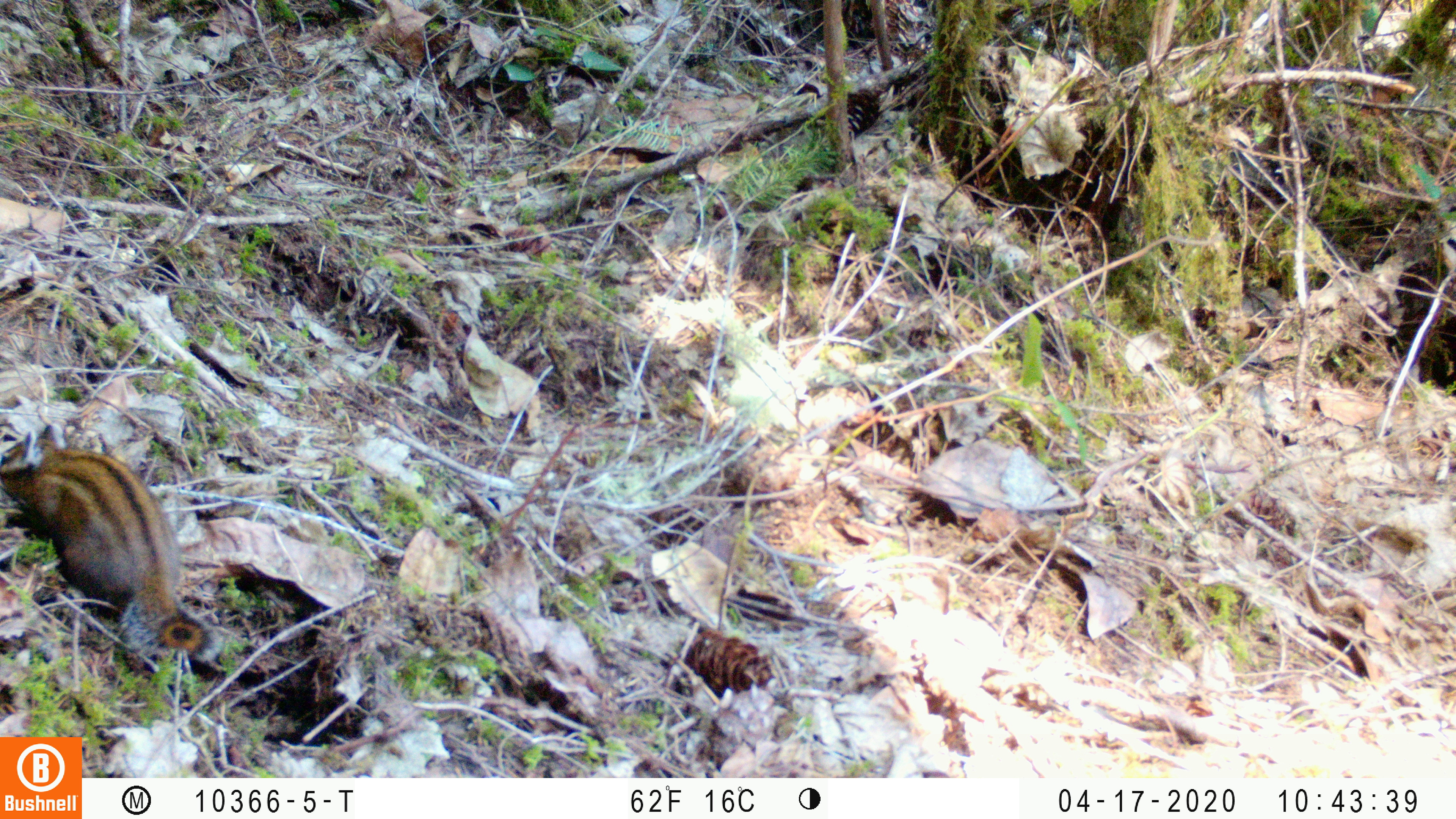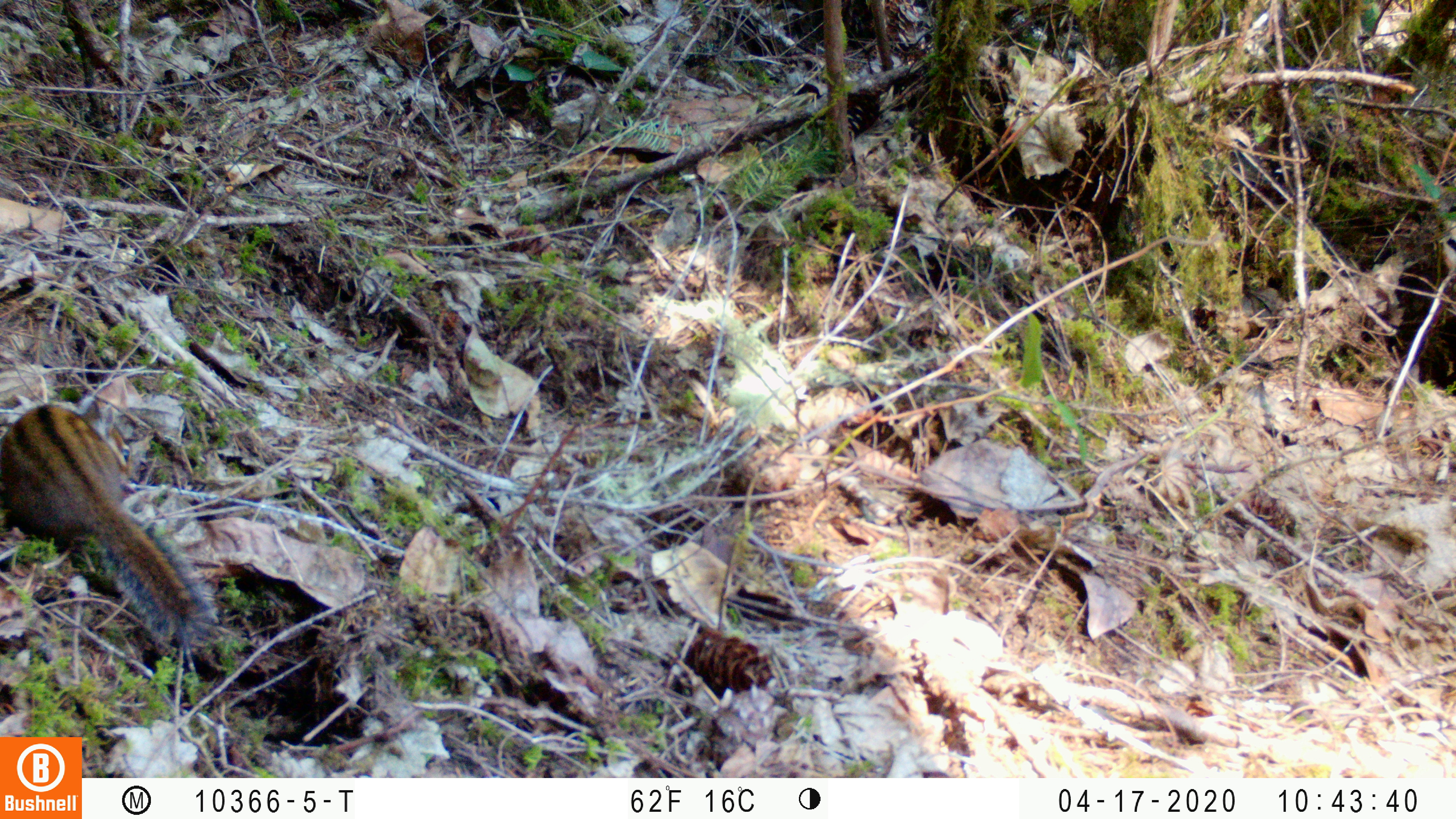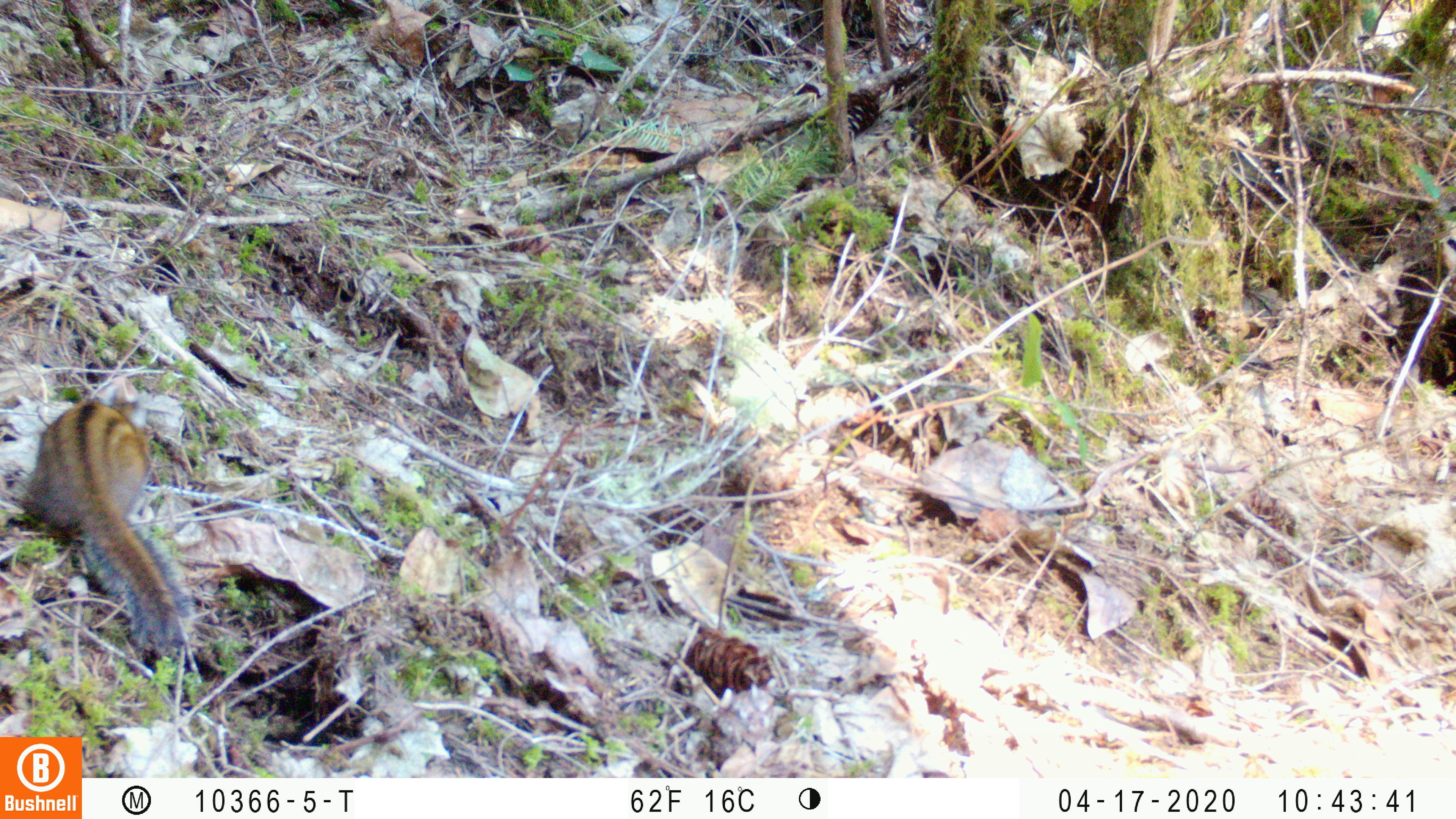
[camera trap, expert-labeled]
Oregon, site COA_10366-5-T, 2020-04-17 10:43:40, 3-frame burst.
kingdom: Animalia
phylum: Chordata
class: Mammalia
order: Rodentia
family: Sciuridae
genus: Neotamias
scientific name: Neotamias townsendii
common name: townsend's chipmunk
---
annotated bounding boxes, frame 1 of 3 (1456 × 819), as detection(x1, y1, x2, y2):
townsend's chipmunk: detection(0, 418, 217, 674)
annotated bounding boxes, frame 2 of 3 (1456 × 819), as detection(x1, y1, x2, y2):
townsend's chipmunk: detection(0, 385, 226, 660)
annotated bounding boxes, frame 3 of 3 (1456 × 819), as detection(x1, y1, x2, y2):
townsend's chipmunk: detection(14, 385, 203, 660)